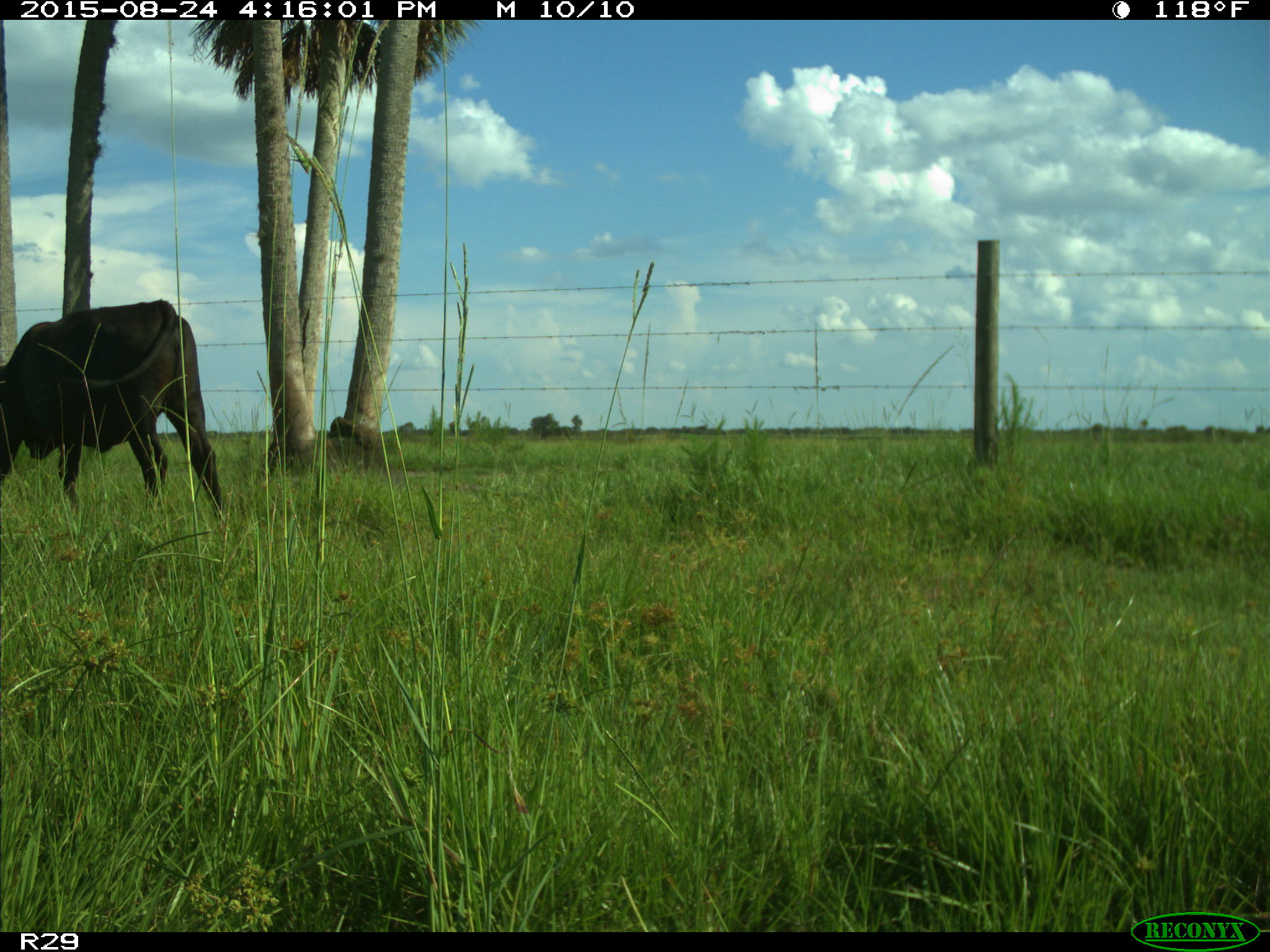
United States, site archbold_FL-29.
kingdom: Animalia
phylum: Chordata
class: Mammalia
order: Artiodactyla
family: Bovidae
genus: Bos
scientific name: Bos taurus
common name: domestic cow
Bos taurus (domestic cow).